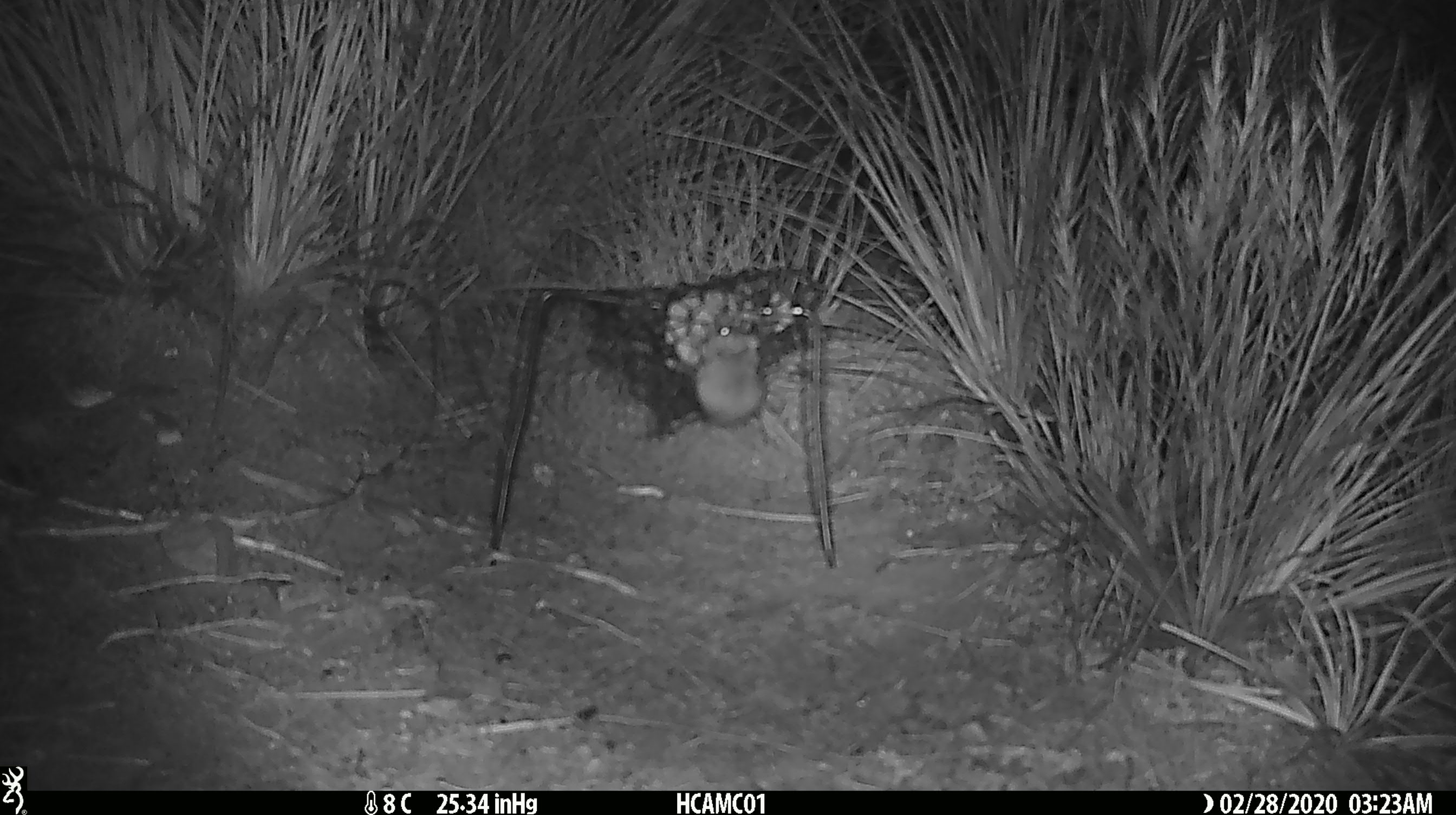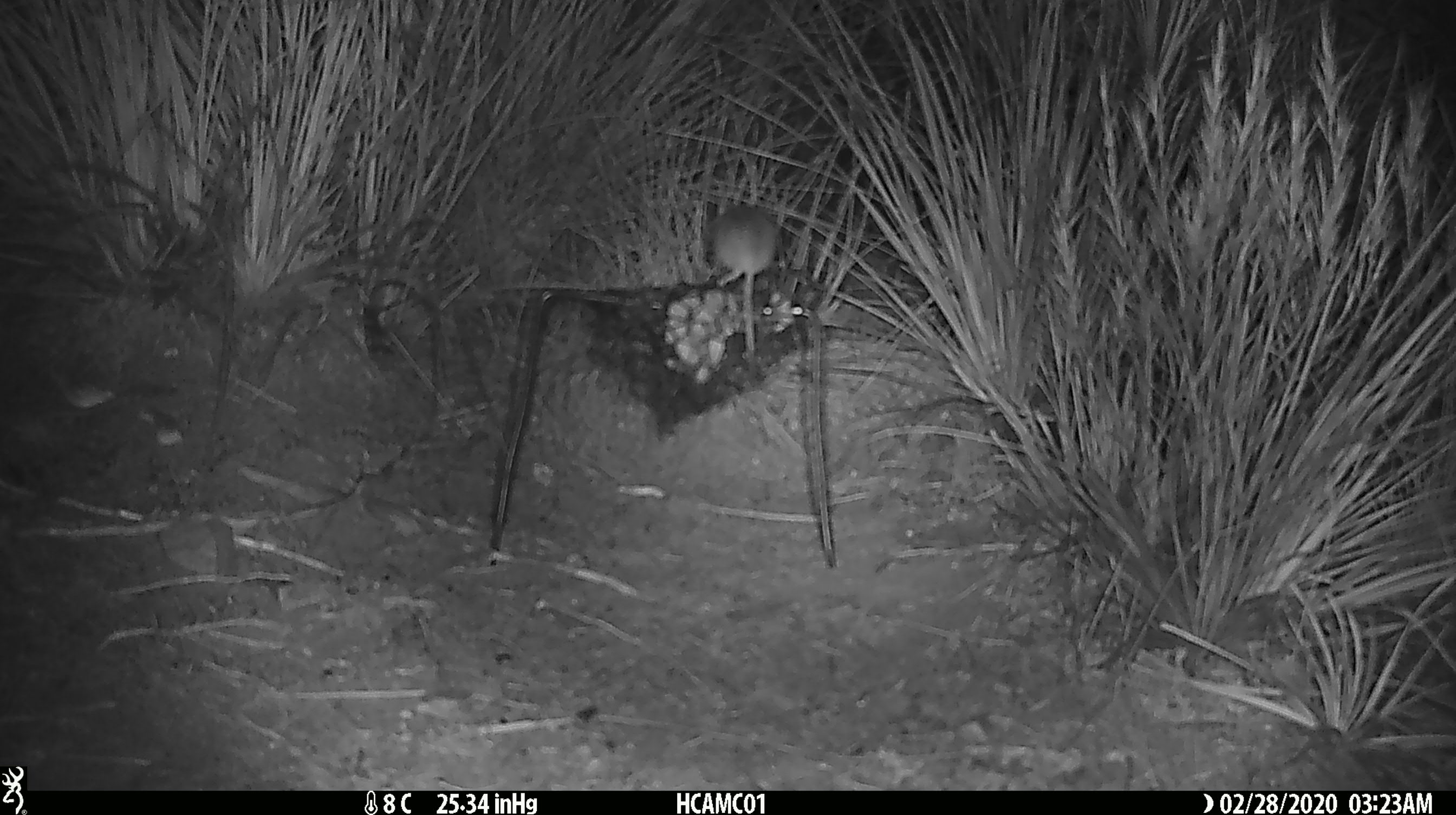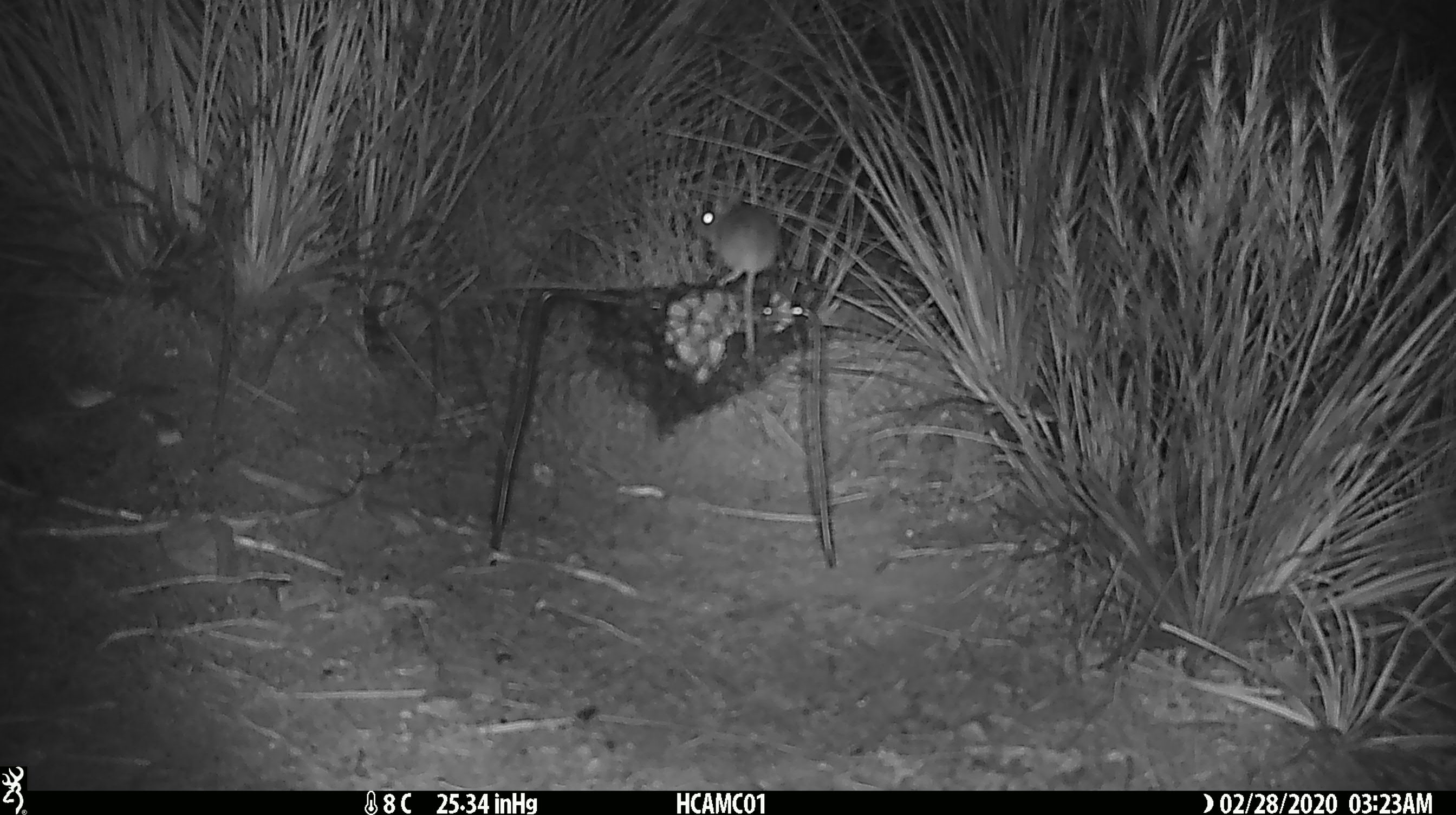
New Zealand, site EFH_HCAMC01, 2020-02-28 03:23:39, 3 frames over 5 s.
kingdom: Animalia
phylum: Chordata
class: Mammalia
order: Rodentia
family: Muridae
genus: Mus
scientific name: Mus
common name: mouse